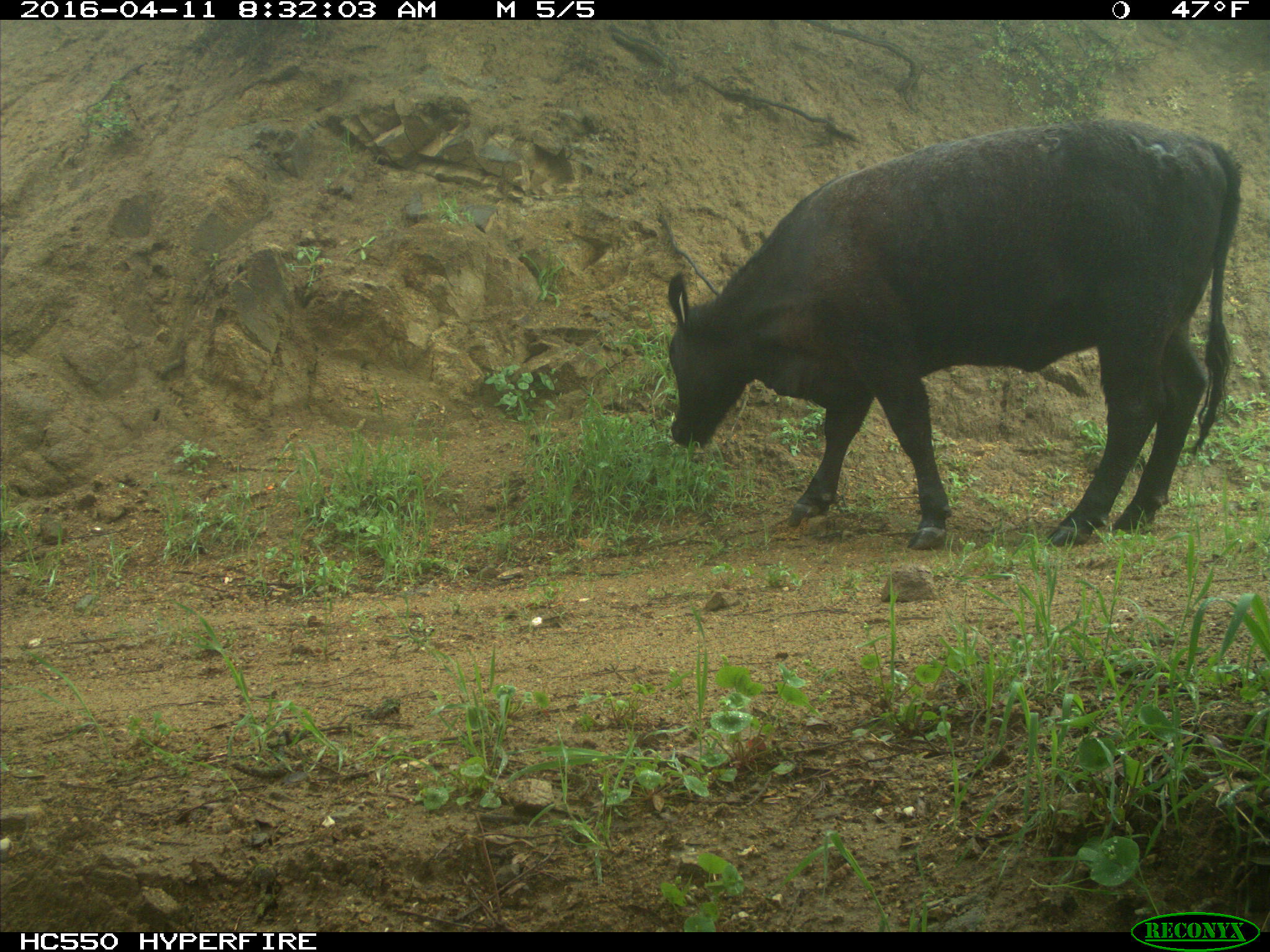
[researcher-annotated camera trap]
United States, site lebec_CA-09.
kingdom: Animalia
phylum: Chordata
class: Mammalia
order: Artiodactyla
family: Bovidae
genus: Bos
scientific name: Bos taurus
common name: domestic cow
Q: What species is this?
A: Bos taurus (domestic cow).